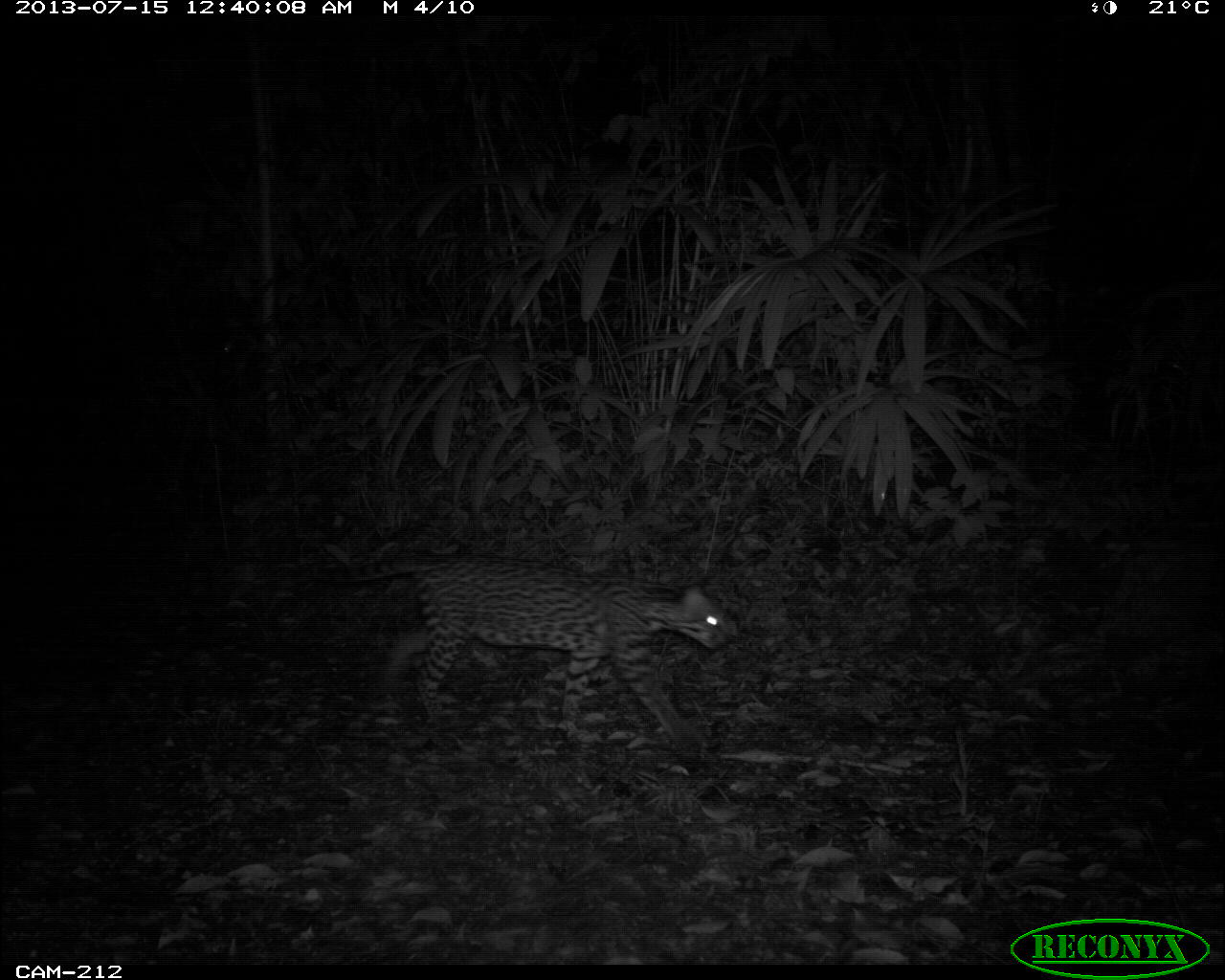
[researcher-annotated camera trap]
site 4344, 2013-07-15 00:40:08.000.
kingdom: Animalia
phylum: Chordata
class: Mammalia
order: Carnivora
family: Felidae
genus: Leopardus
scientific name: Leopardus pardalis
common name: ocelot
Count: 1.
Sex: female.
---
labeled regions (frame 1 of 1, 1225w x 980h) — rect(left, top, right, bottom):
leopardus pardalis: rect(307, 551, 725, 749)